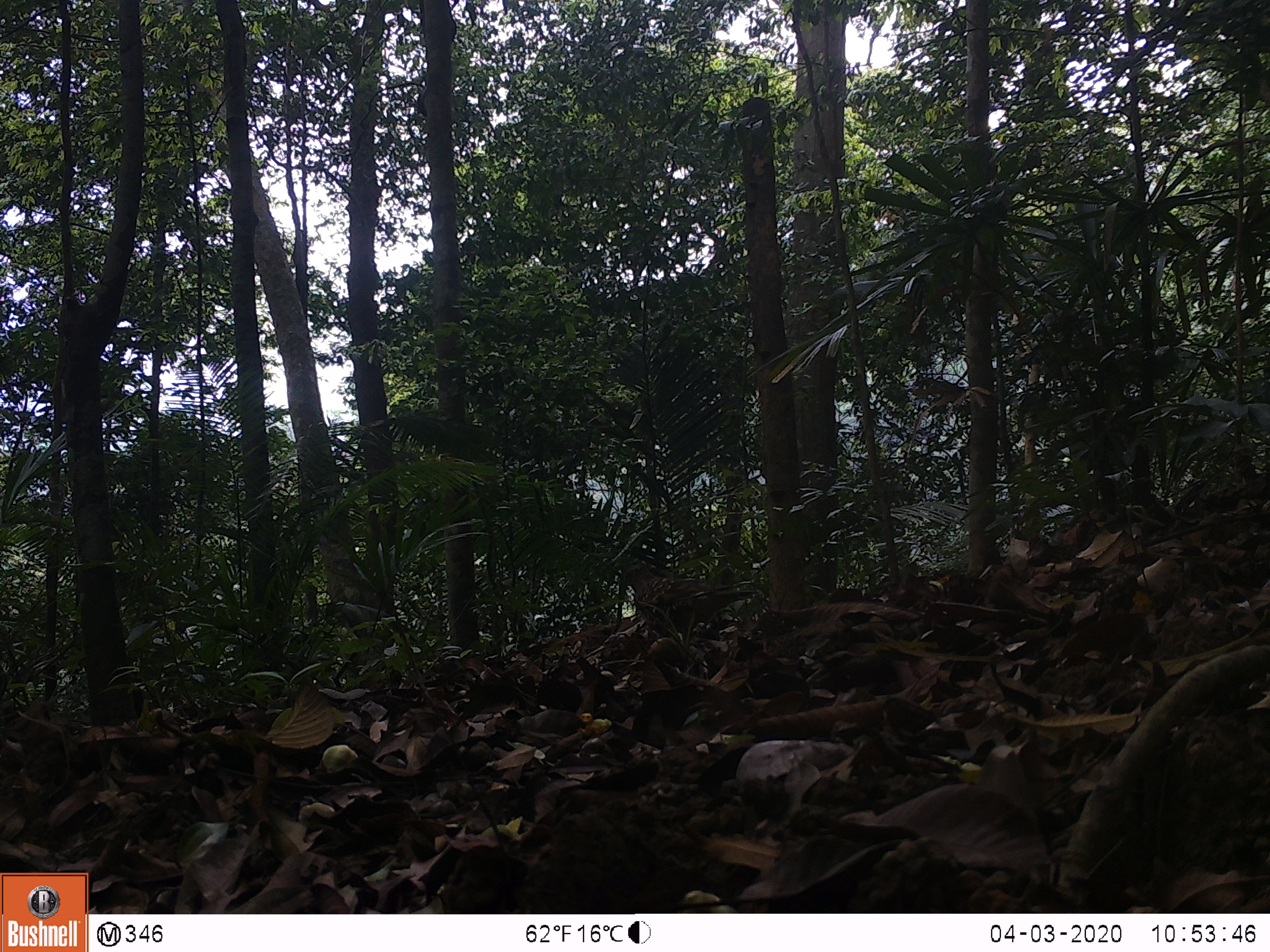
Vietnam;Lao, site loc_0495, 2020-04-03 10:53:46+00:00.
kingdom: Animalia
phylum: Chordata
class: Aves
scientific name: Aves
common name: bird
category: unidentified bird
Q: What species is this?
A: Unidentified bird (bird) (Aves).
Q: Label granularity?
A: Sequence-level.